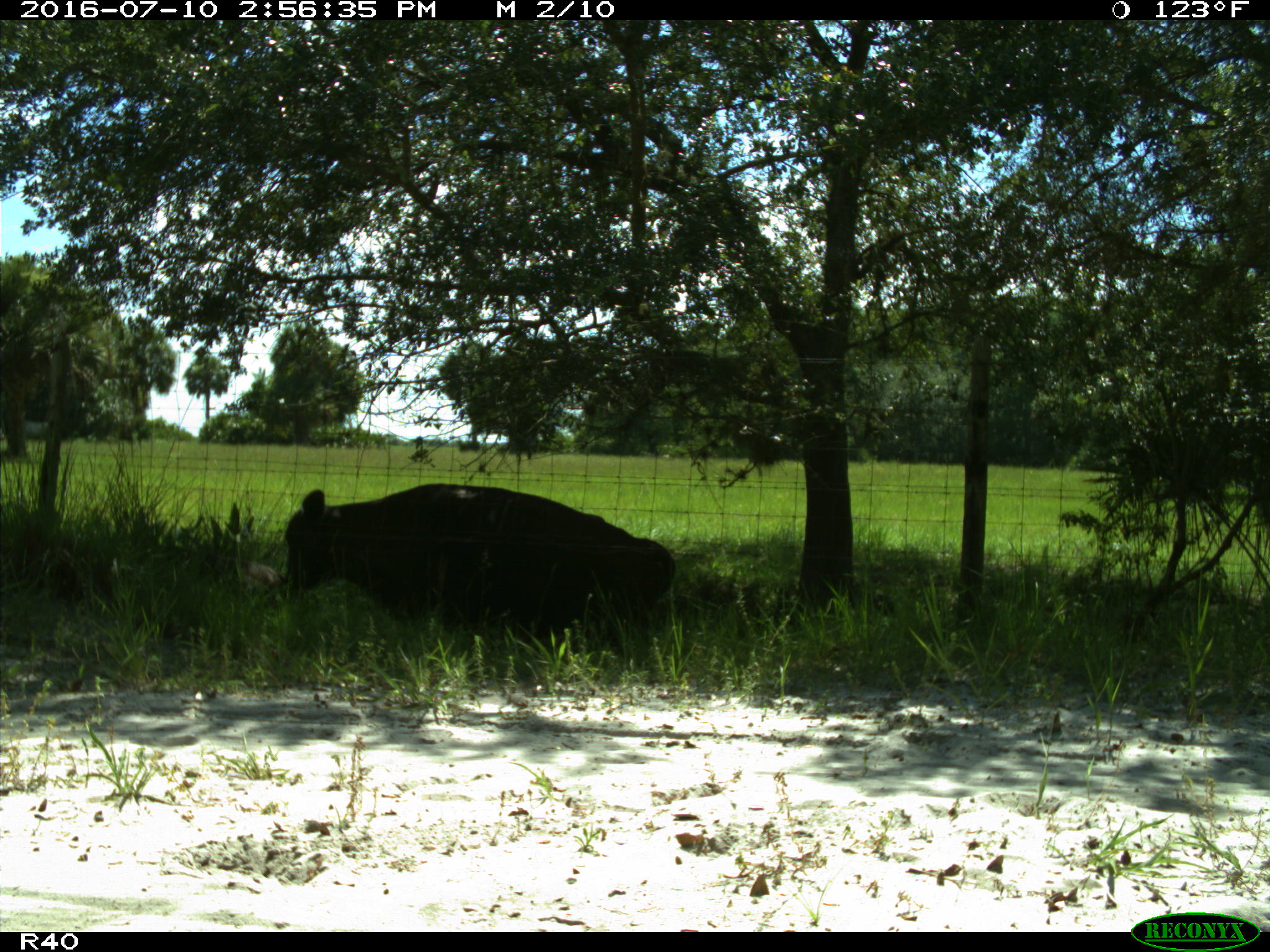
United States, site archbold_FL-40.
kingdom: Animalia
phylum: Chordata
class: Mammalia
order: Artiodactyla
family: Bovidae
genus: Bos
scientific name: Bos taurus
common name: domestic cow